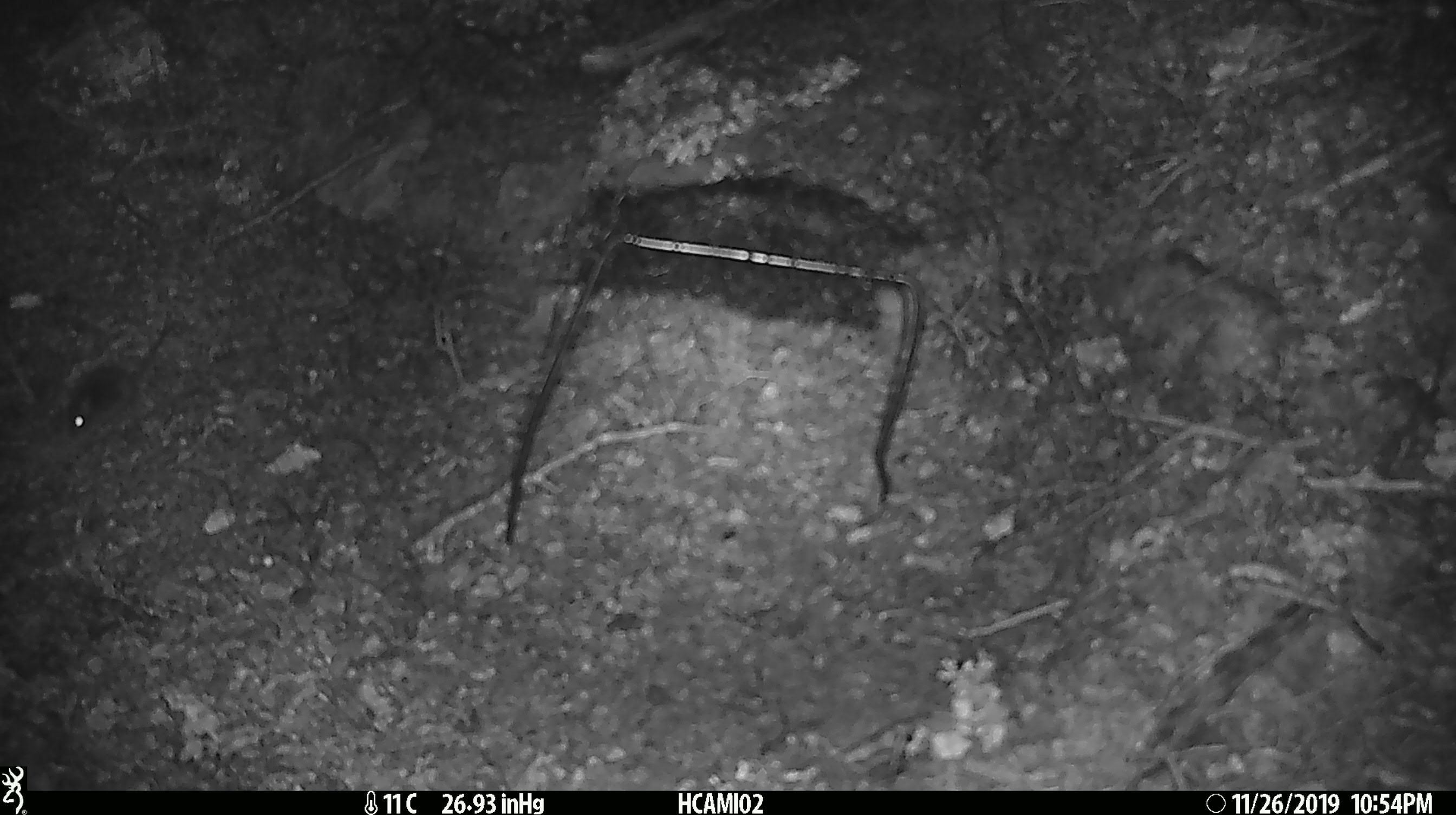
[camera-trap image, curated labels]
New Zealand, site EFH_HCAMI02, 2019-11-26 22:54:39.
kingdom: Animalia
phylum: Chordata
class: Mammalia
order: Rodentia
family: Muridae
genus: Mus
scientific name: Mus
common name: mouse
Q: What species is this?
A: Mouse (Mus).